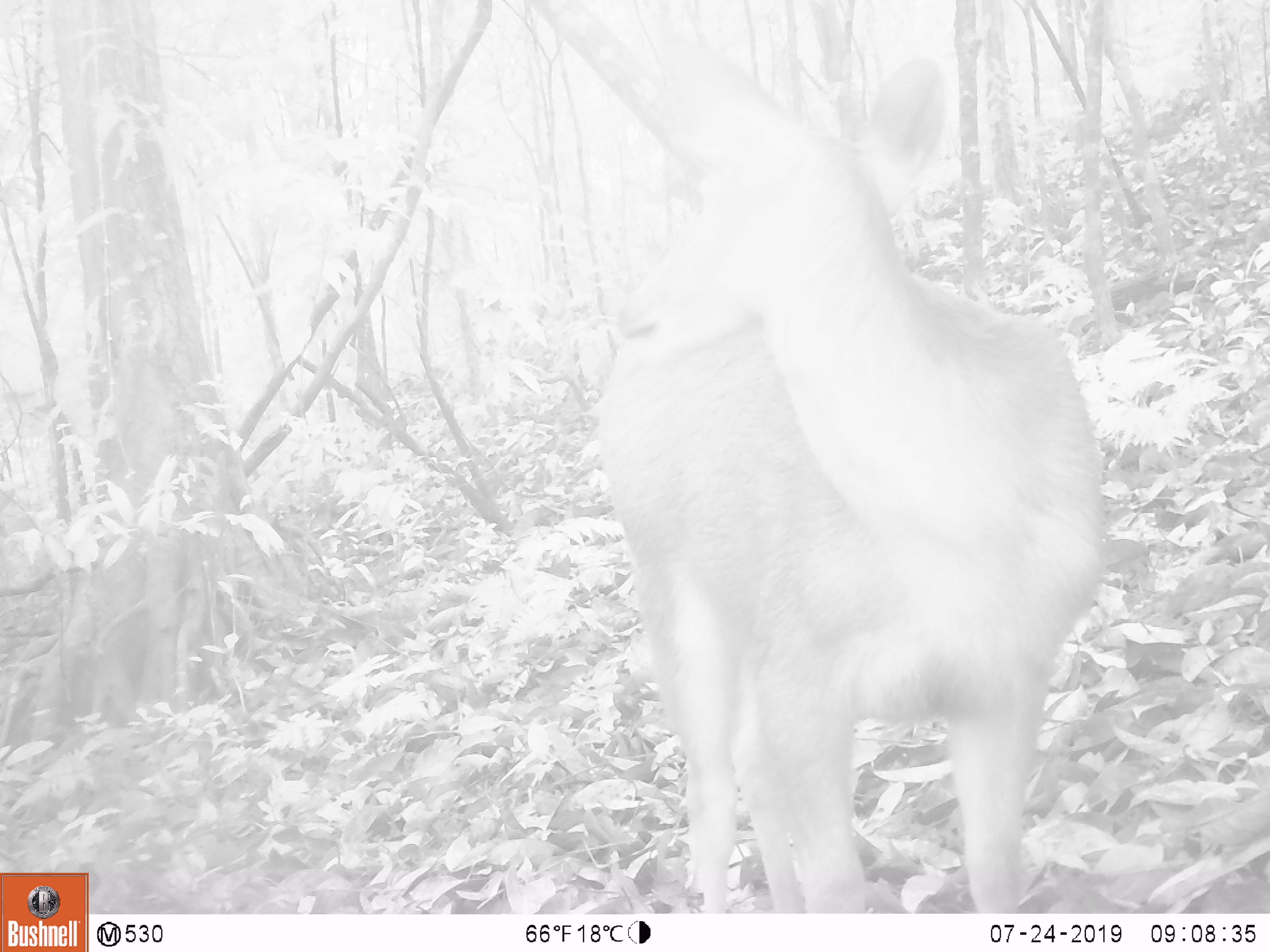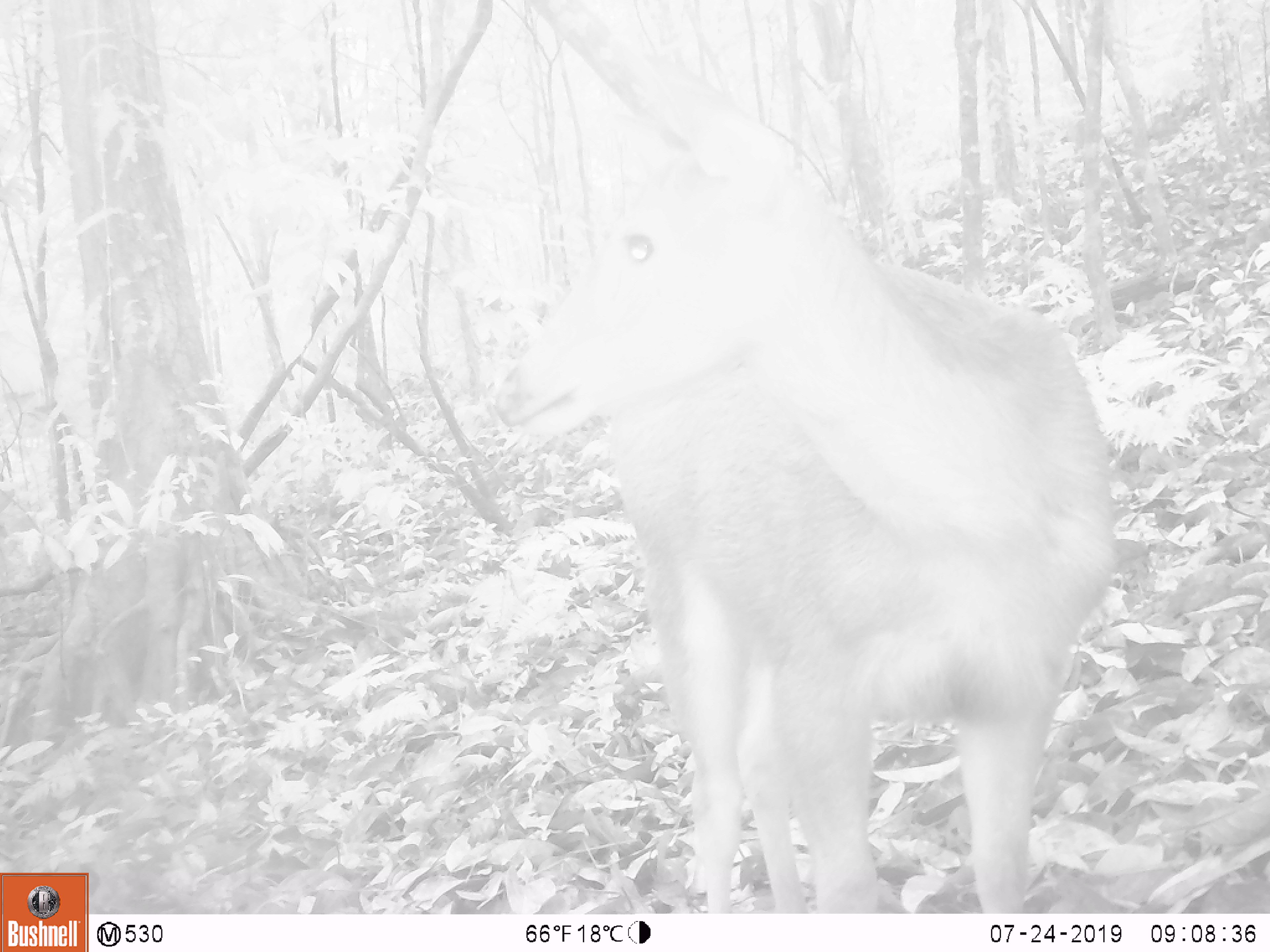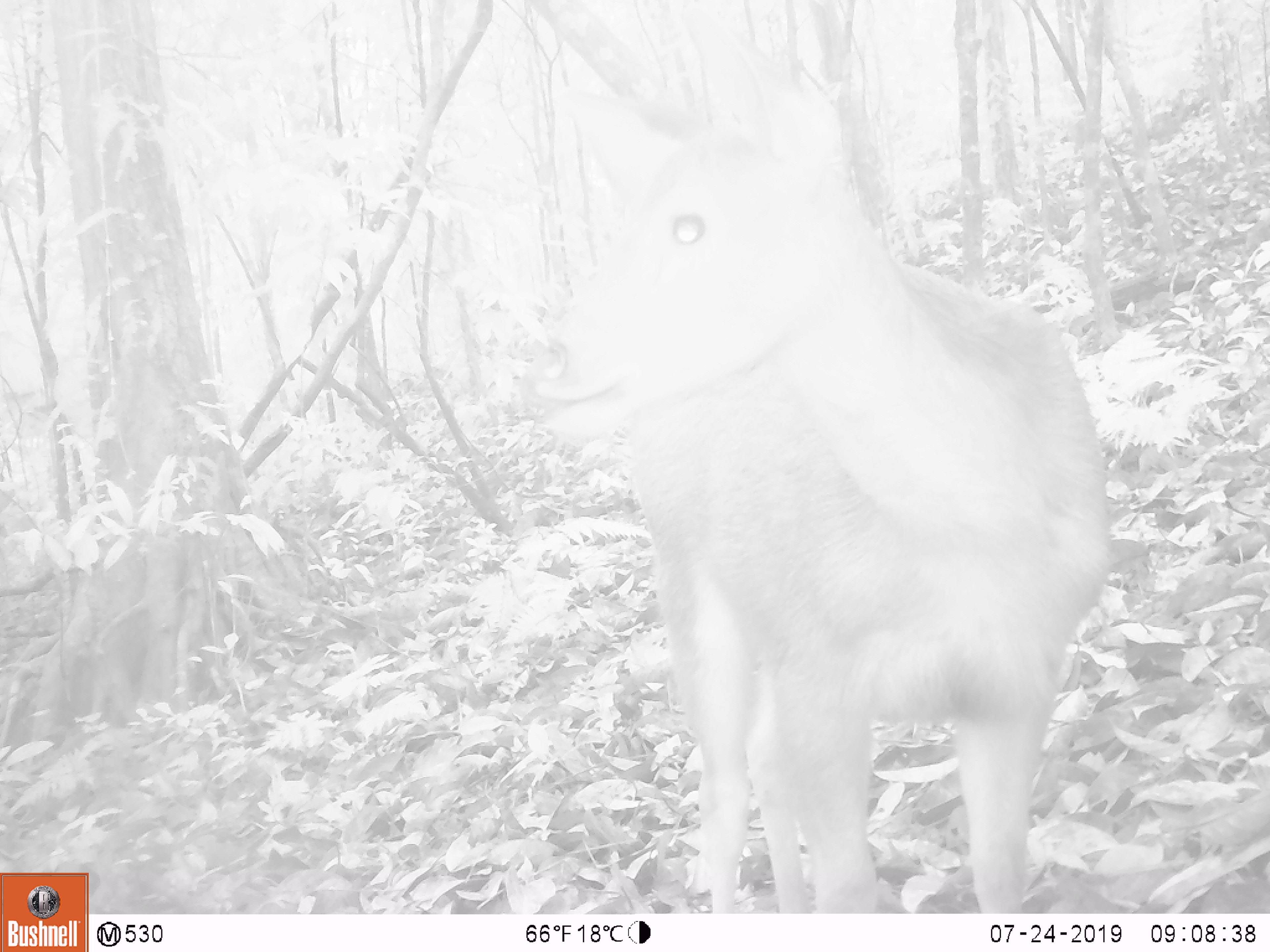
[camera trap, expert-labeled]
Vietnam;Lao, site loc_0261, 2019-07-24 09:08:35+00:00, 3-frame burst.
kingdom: Animalia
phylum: Chordata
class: Mammalia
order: Artiodactyla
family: Cervidae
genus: Rusa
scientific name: Rusa unicolor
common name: sambar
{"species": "sambar (Rusa unicolor)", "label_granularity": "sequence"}